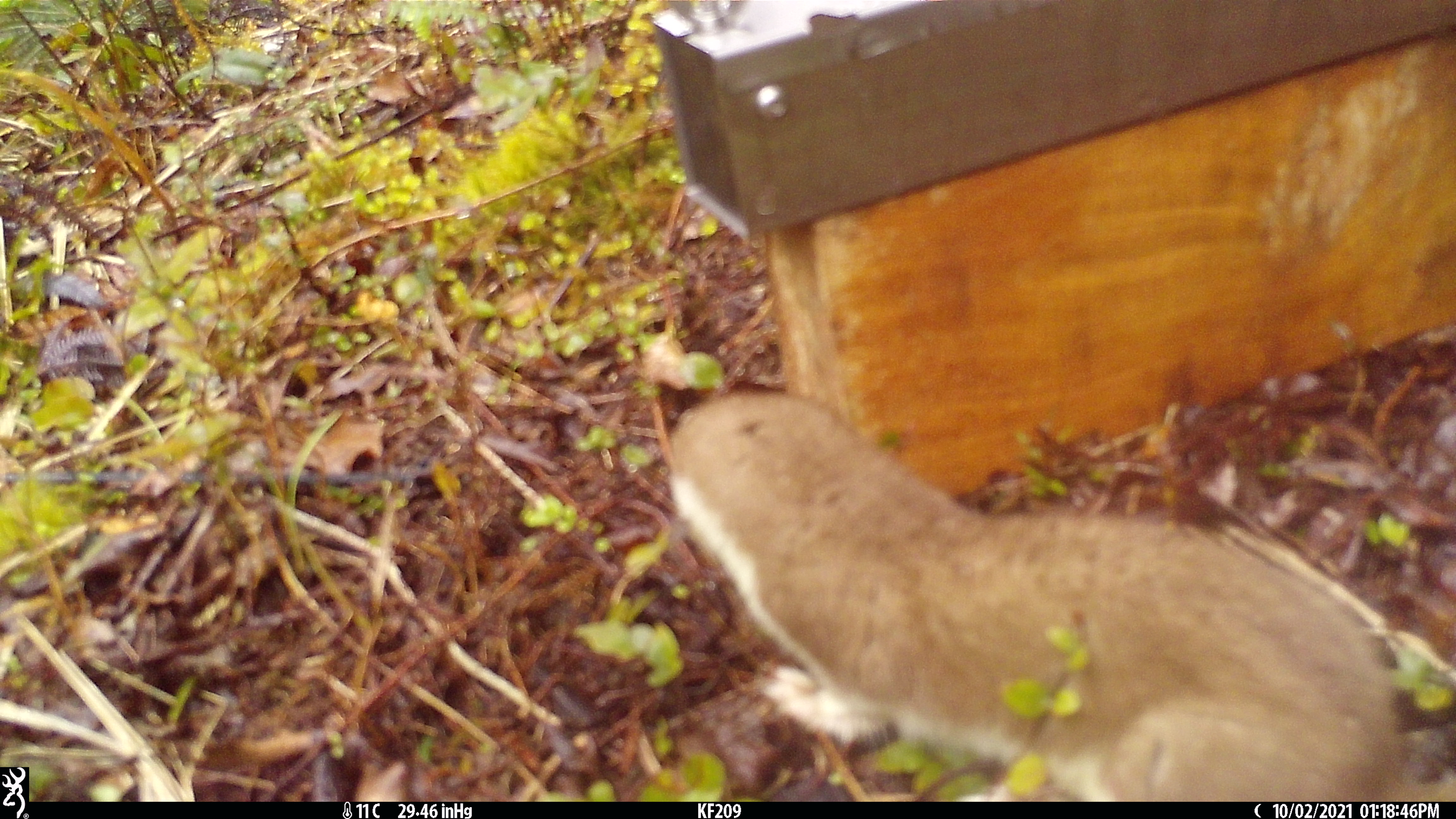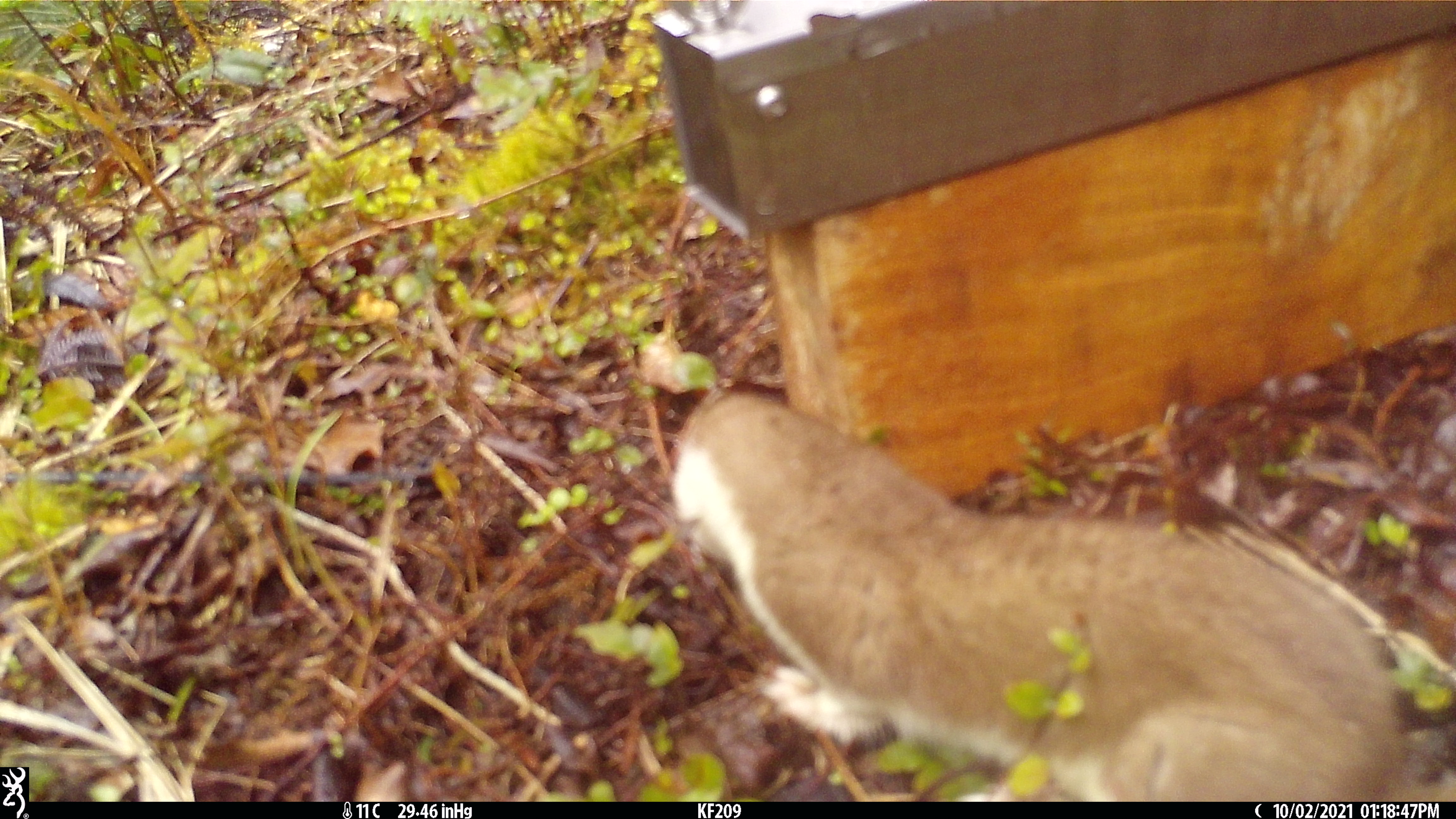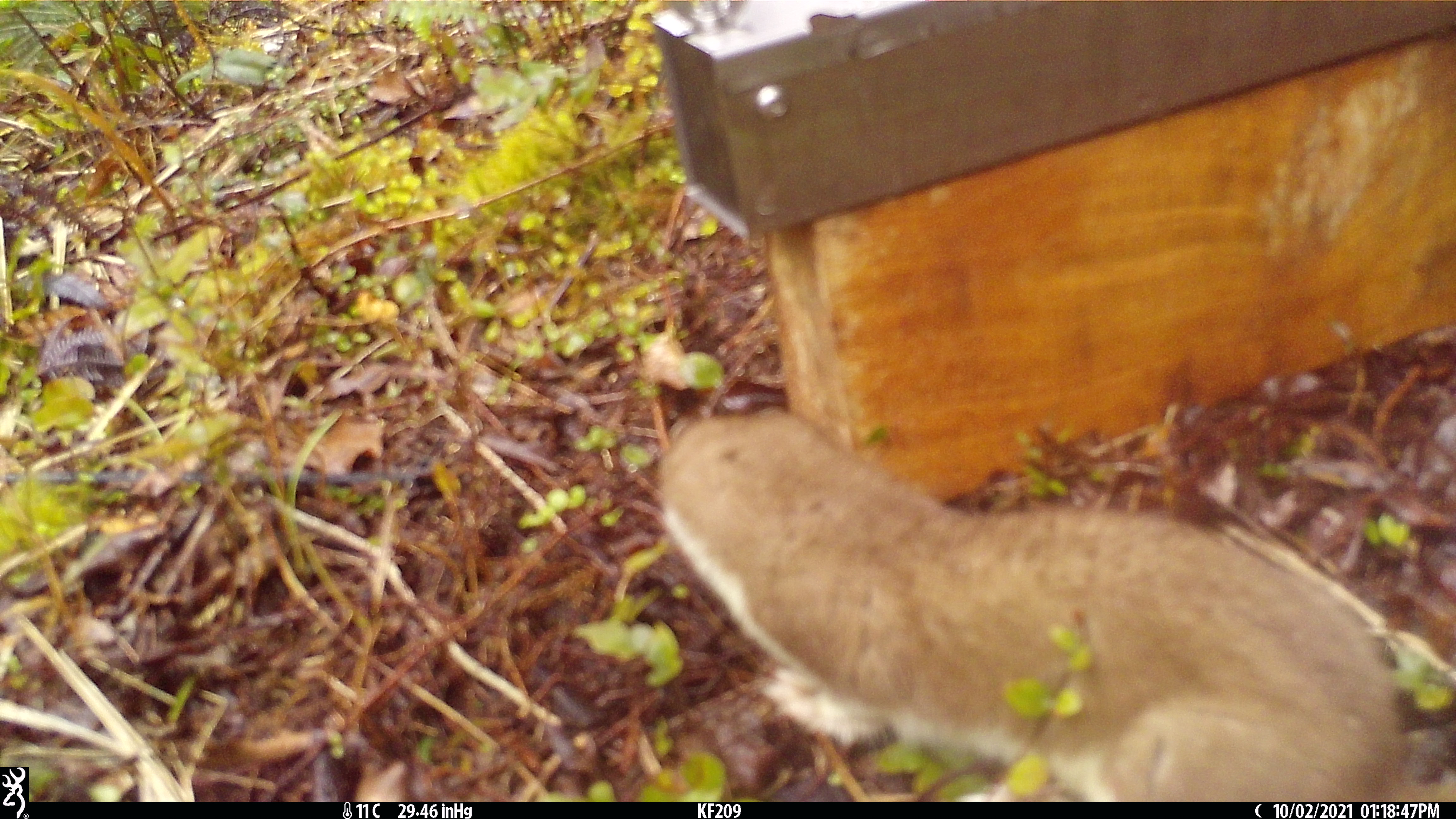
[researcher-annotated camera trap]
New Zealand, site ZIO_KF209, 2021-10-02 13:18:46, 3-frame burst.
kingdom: Animalia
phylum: Chordata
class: Mammalia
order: Carnivora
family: Mustelidae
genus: Mustela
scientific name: Mustela erminea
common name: stoat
Stoat (Mustela erminea).